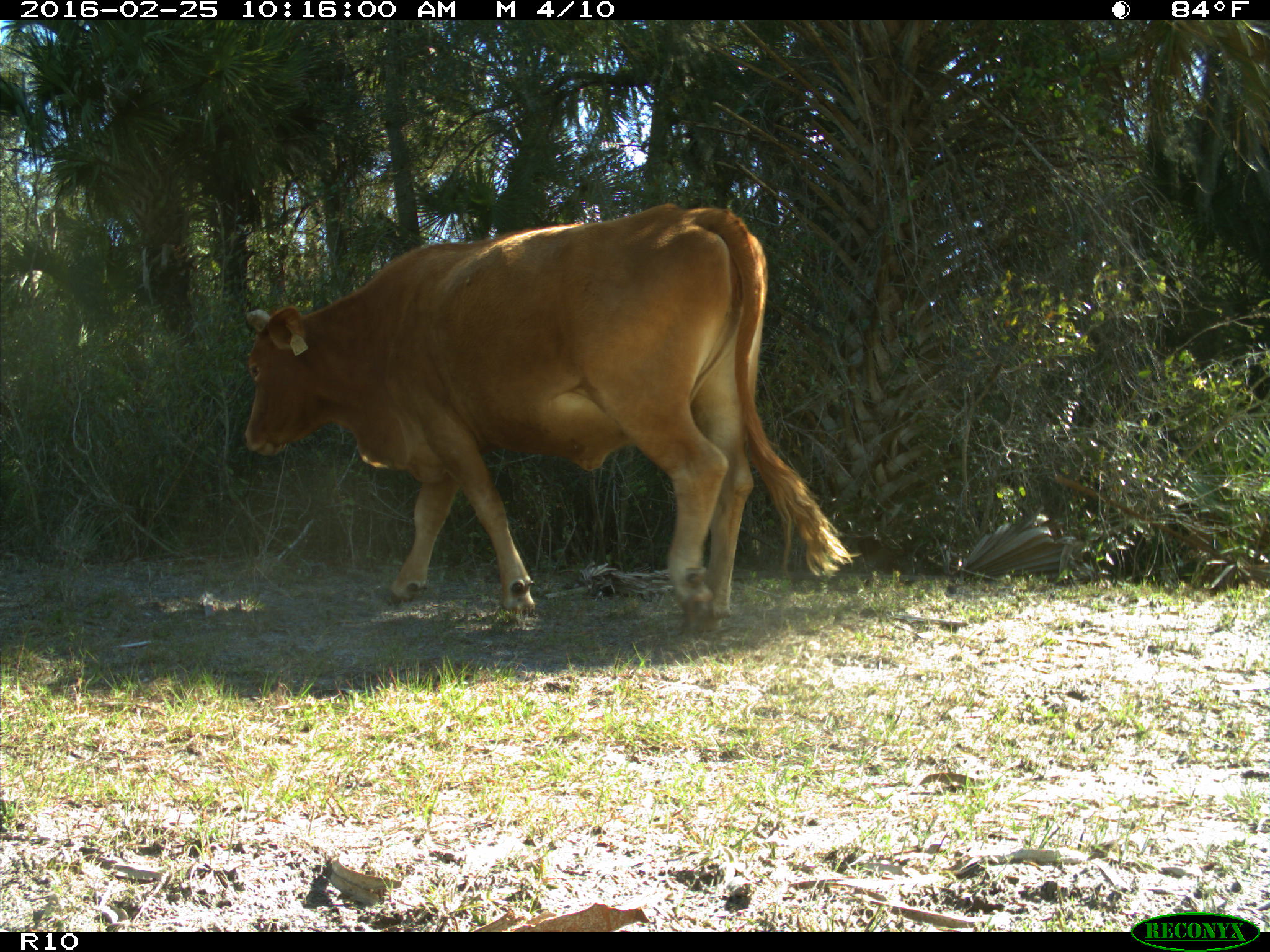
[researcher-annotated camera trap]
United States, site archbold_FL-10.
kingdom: Animalia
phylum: Chordata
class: Mammalia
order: Artiodactyla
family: Bovidae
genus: Bos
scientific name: Bos taurus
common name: domestic cow